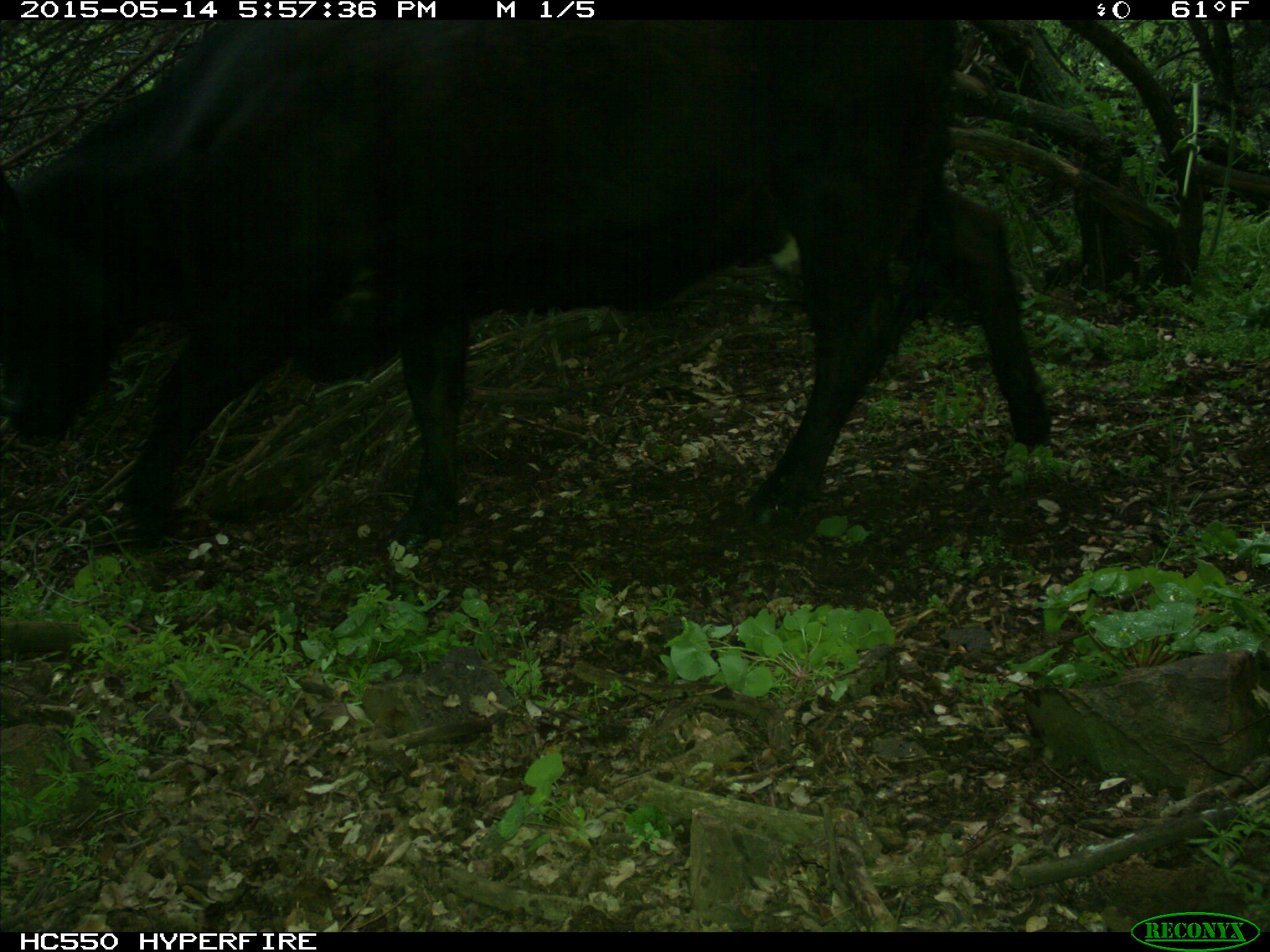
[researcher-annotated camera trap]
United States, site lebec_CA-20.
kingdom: Animalia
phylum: Chordata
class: Mammalia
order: Artiodactyla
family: Bovidae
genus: Bos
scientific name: Bos taurus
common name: domestic cow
Bos taurus (domestic cow).